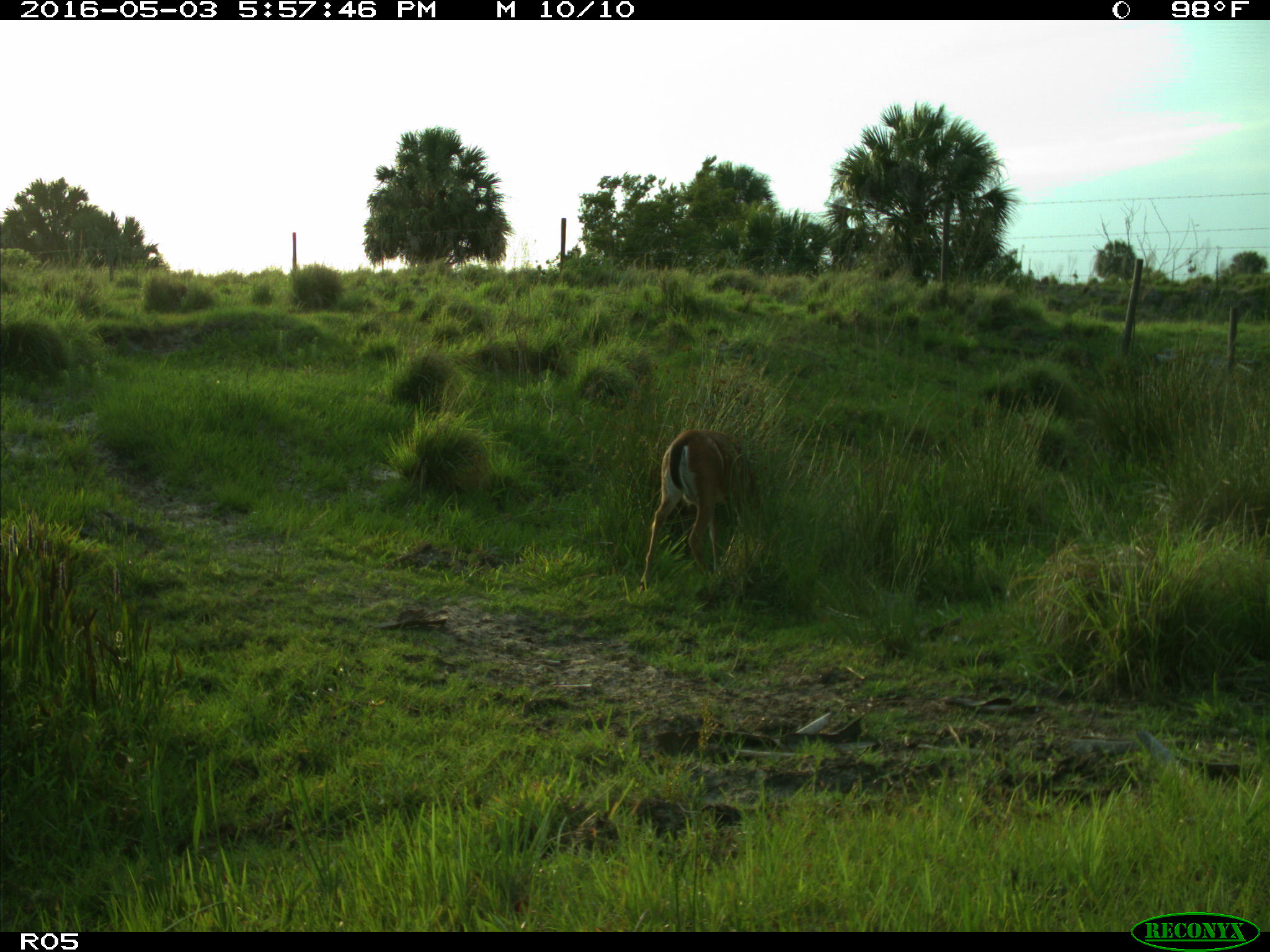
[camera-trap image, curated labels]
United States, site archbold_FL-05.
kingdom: Animalia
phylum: Chordata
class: Mammalia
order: Artiodactyla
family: Cervidae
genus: Odocoileus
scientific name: Odocoileus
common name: deer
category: unidentified deer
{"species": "unidentified deer (deer) (Odocoileus)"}